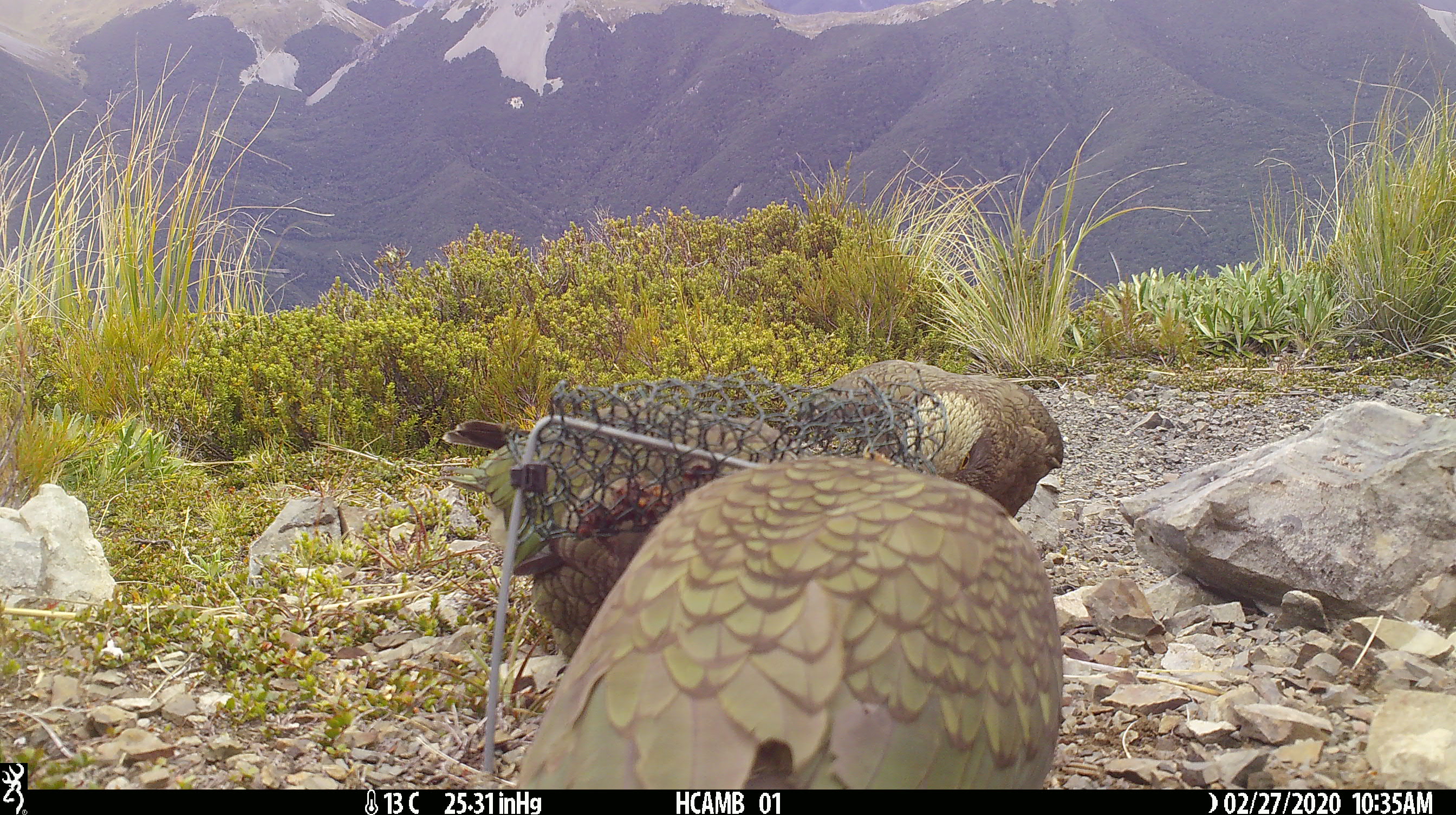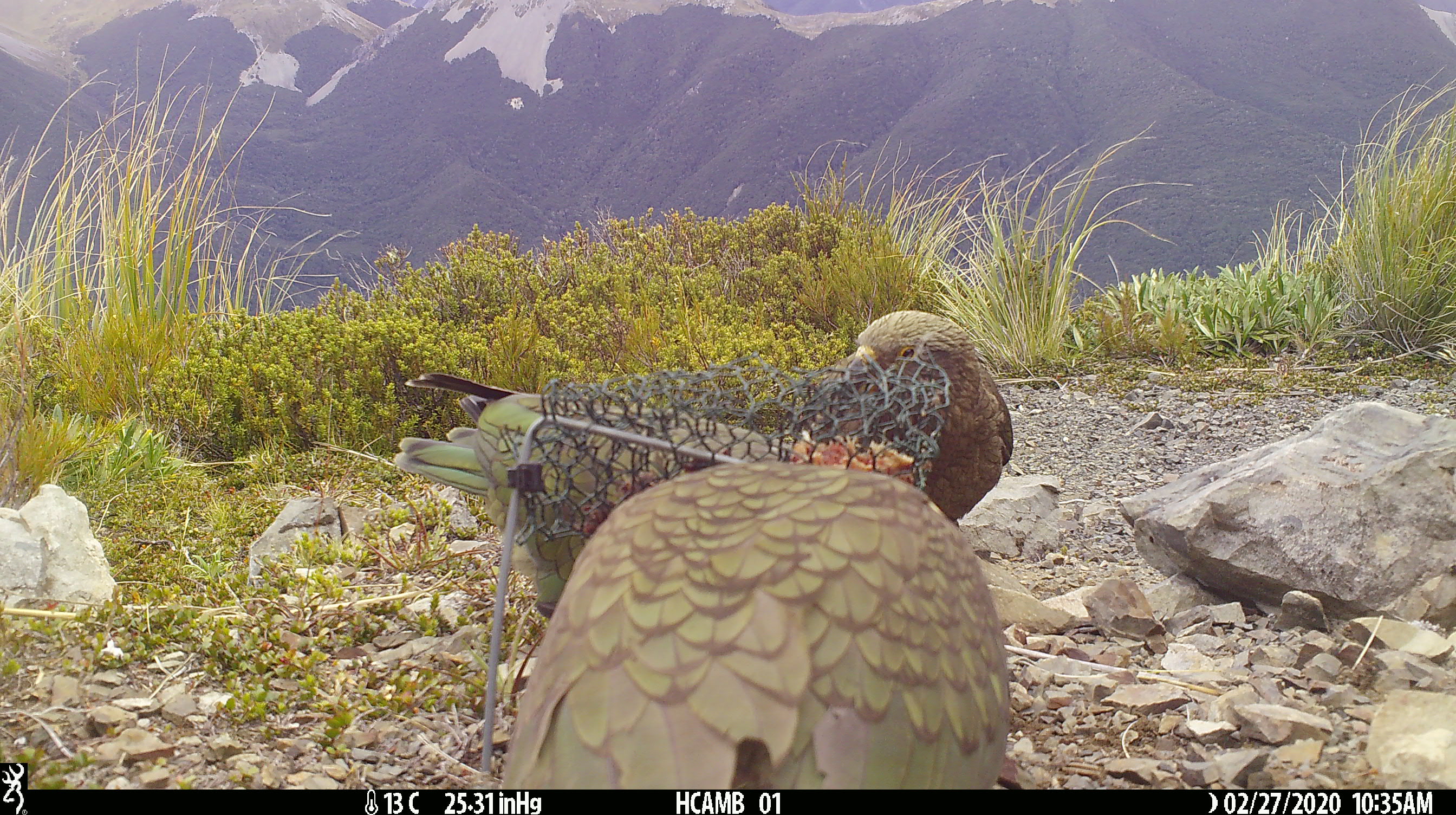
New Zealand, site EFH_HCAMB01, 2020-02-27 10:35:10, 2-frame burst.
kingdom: Animalia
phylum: Chordata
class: Aves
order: Psittaciformes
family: Strigopidae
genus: Nestor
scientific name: Nestor notabilis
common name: kea